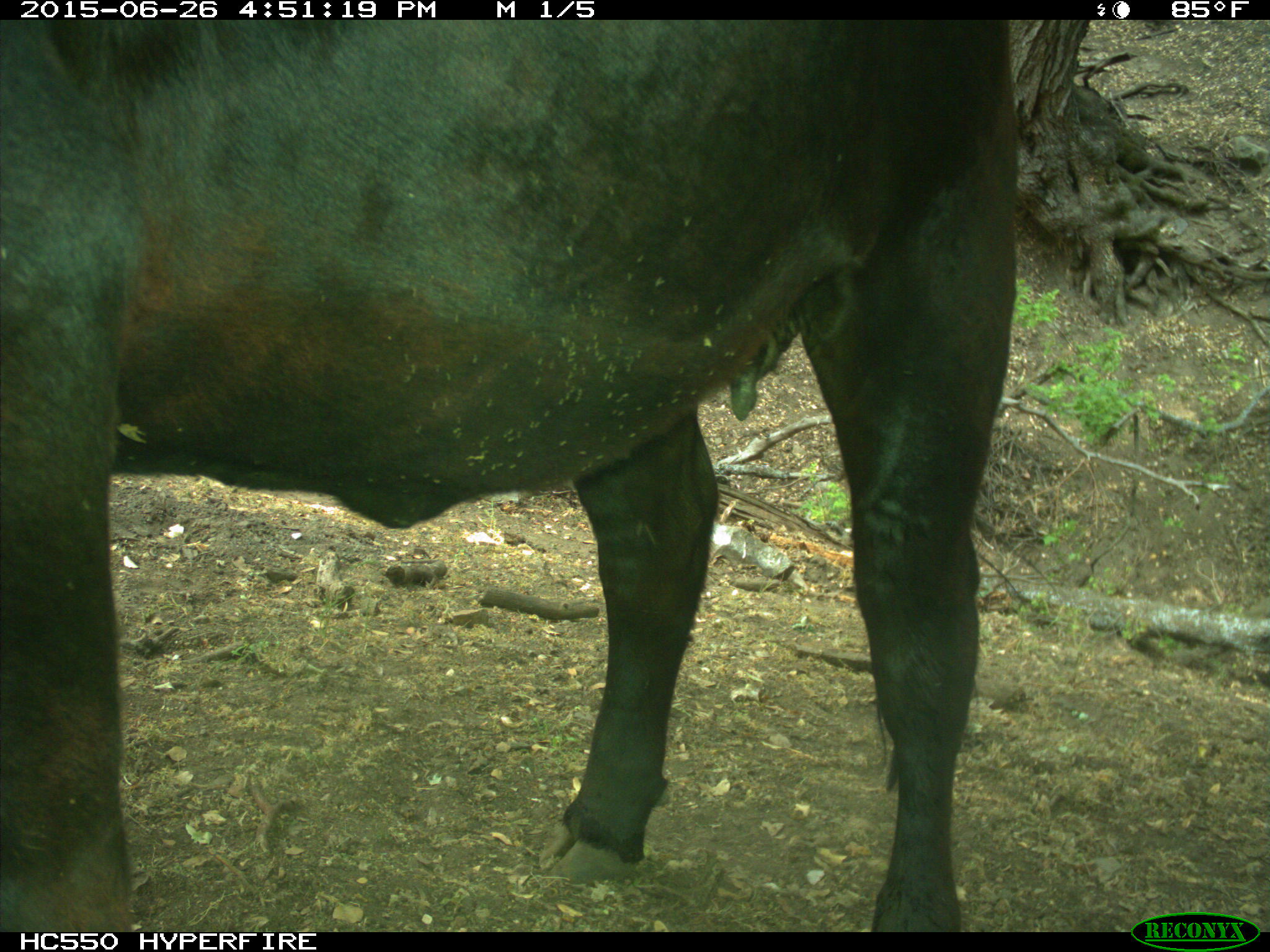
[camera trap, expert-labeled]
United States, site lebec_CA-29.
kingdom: Animalia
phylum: Chordata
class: Mammalia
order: Artiodactyla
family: Bovidae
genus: Bos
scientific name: Bos taurus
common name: domestic cow